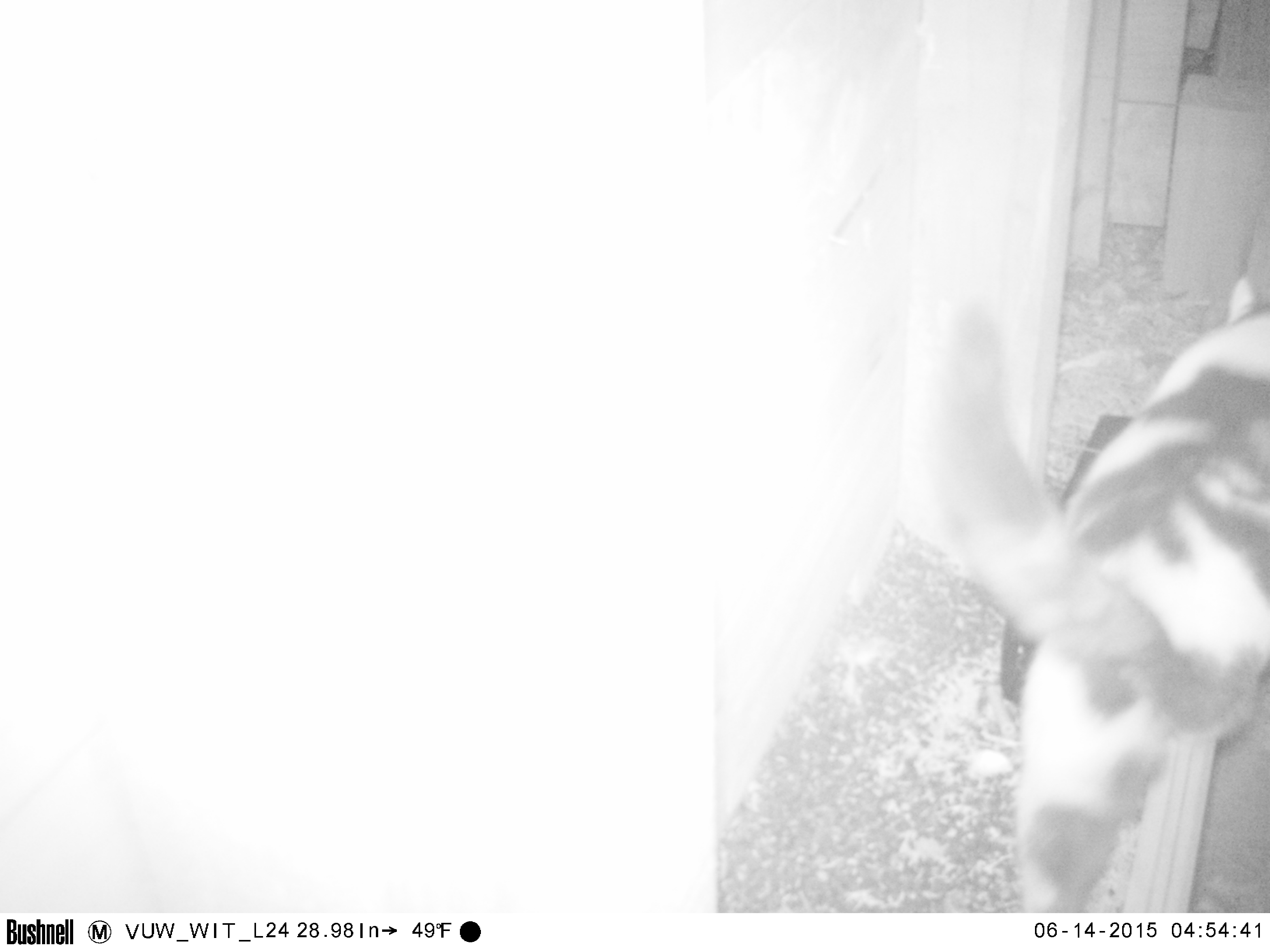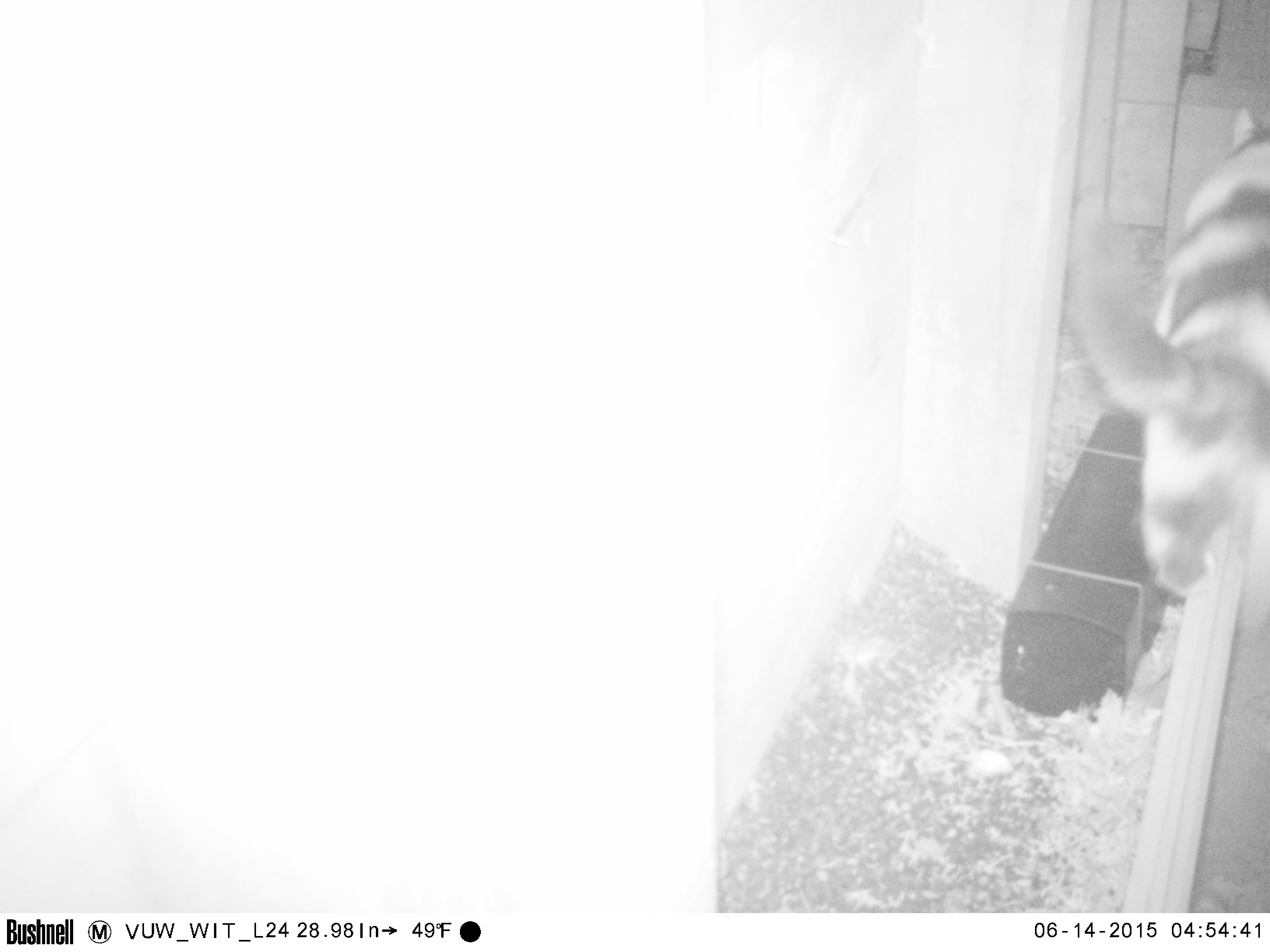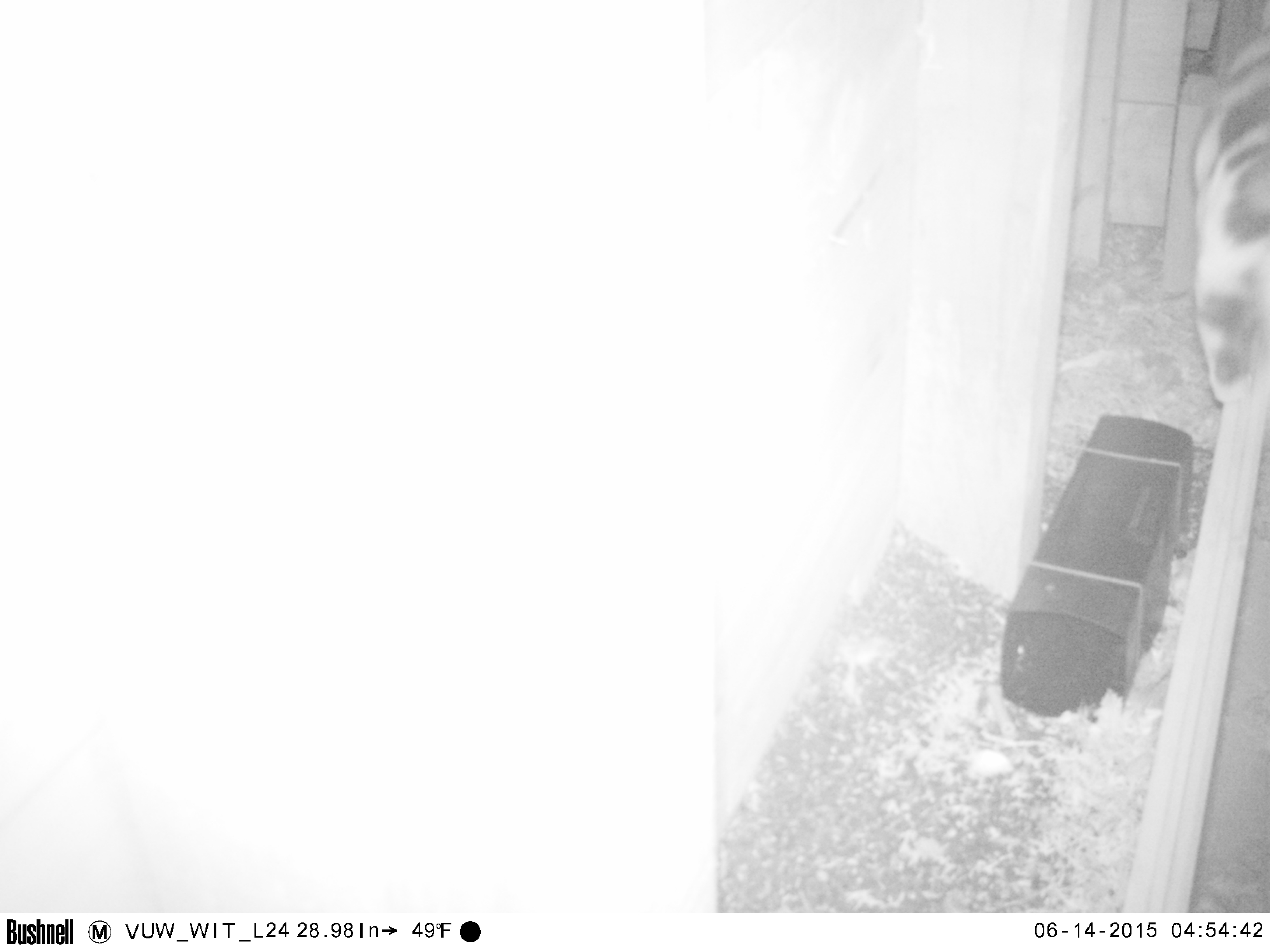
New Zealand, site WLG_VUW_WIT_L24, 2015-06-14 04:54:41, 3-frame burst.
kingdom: Animalia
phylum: Chordata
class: Mammalia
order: Carnivora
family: Felidae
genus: Felis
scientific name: Felis catus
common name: domestic cat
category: cat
Cat (domestic cat) (Felis catus).